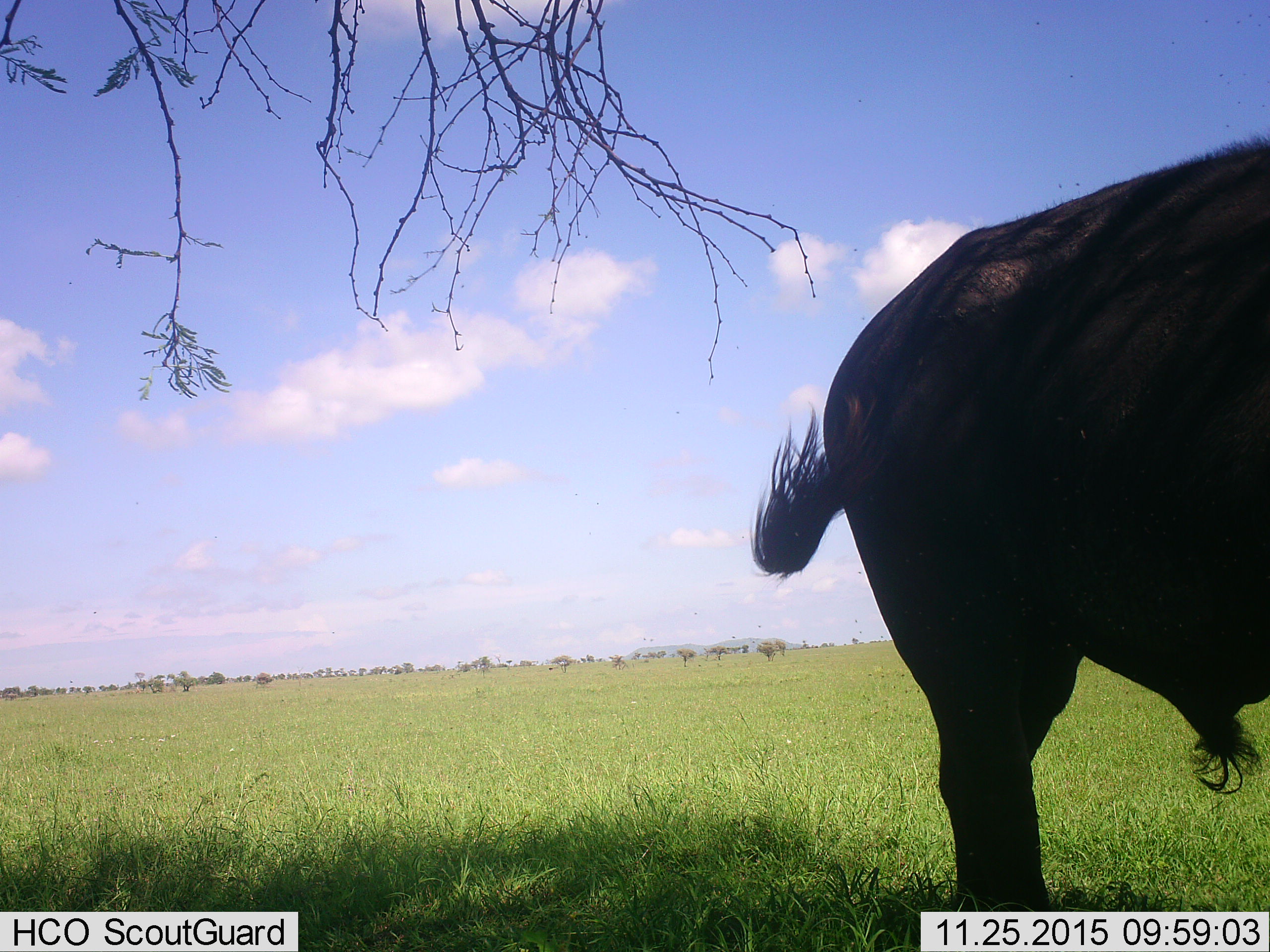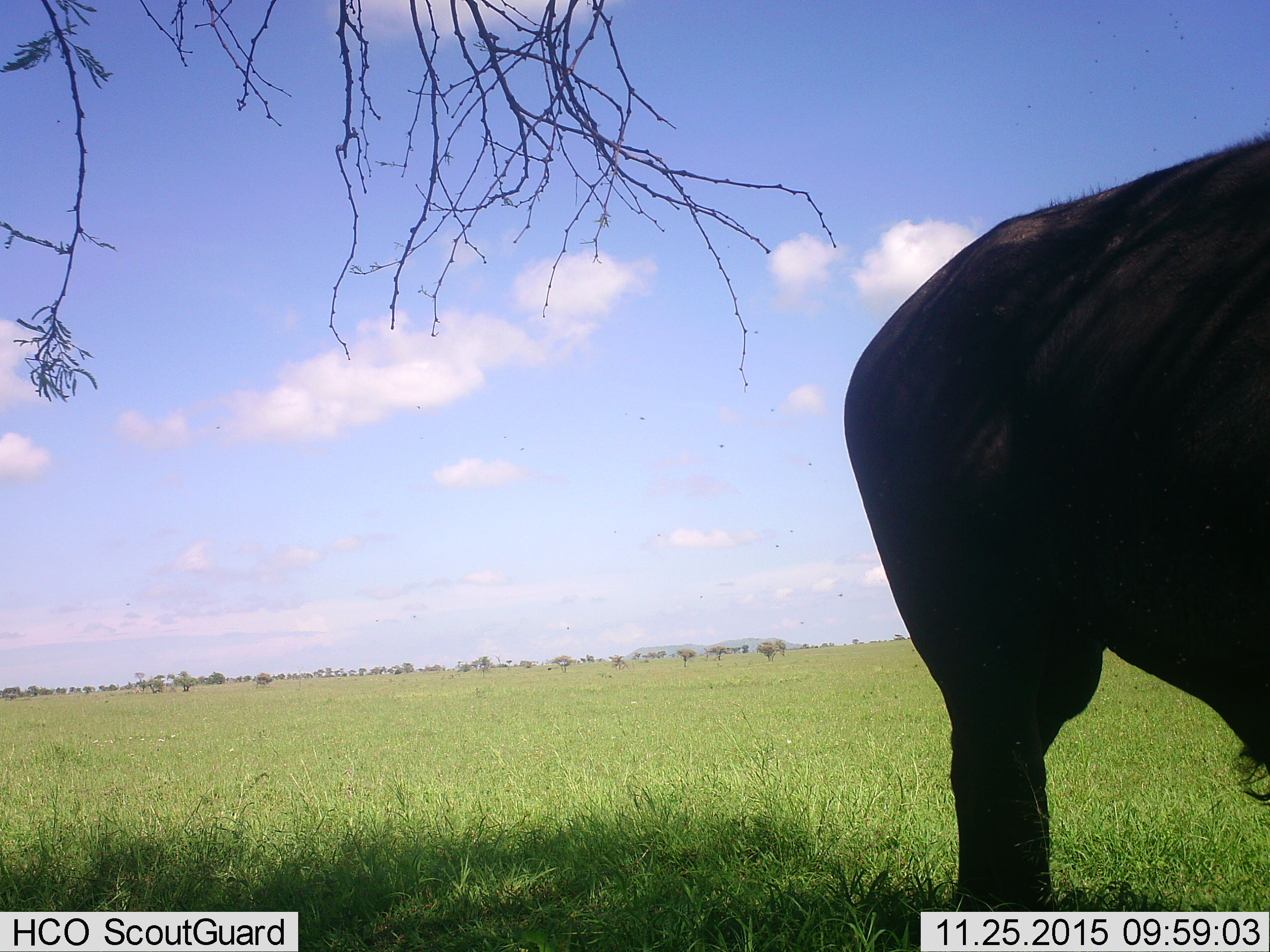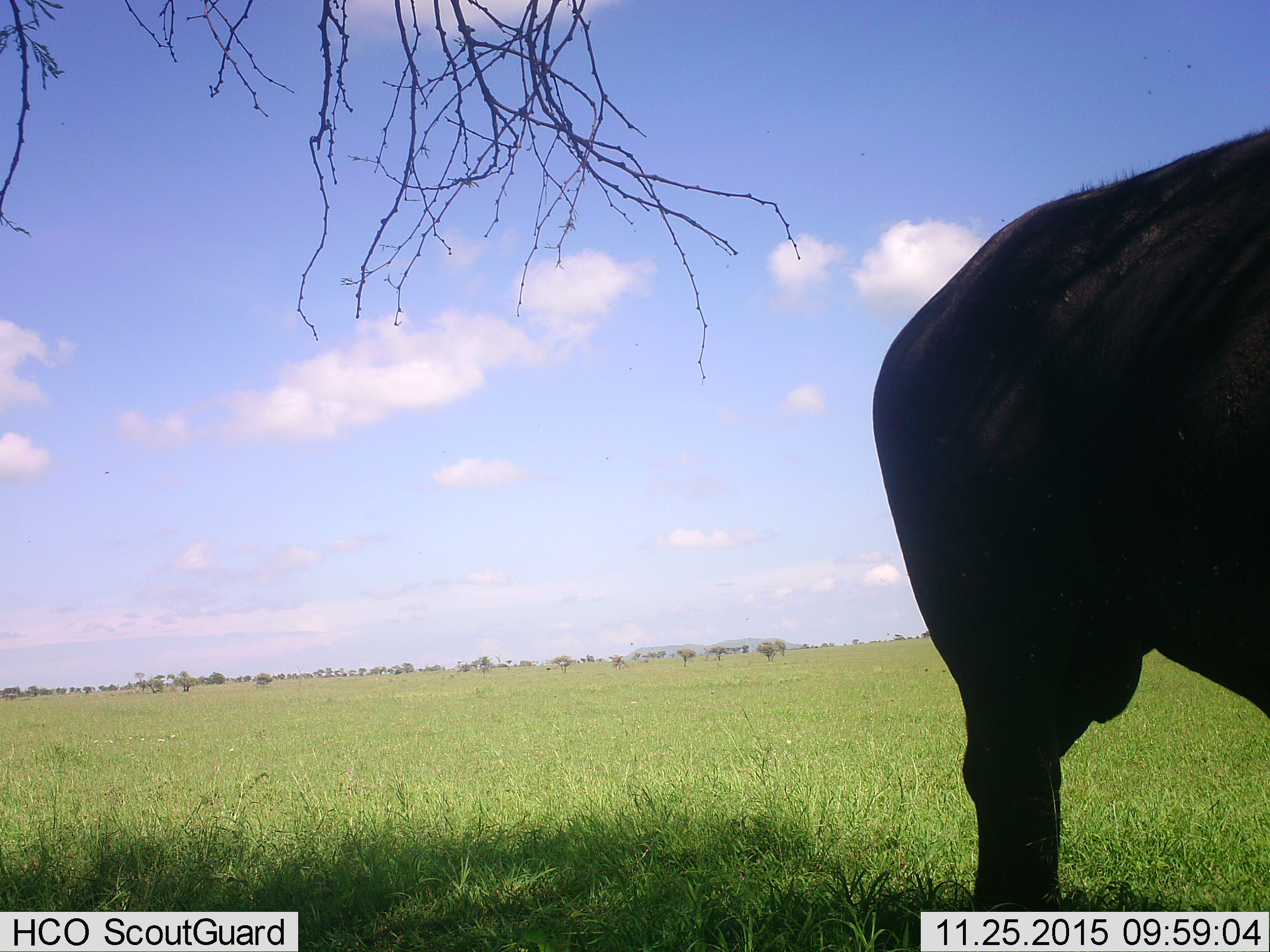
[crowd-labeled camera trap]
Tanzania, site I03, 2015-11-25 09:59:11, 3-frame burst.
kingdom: Animalia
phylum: Chordata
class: Mammalia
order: Artiodactyla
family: Bovidae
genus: Syncerus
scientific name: Syncerus caffer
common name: cape buffalo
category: buffalo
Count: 1.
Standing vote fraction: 86%.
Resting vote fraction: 0%.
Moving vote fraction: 14%.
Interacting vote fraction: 0%.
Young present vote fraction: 0%.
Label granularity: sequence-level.